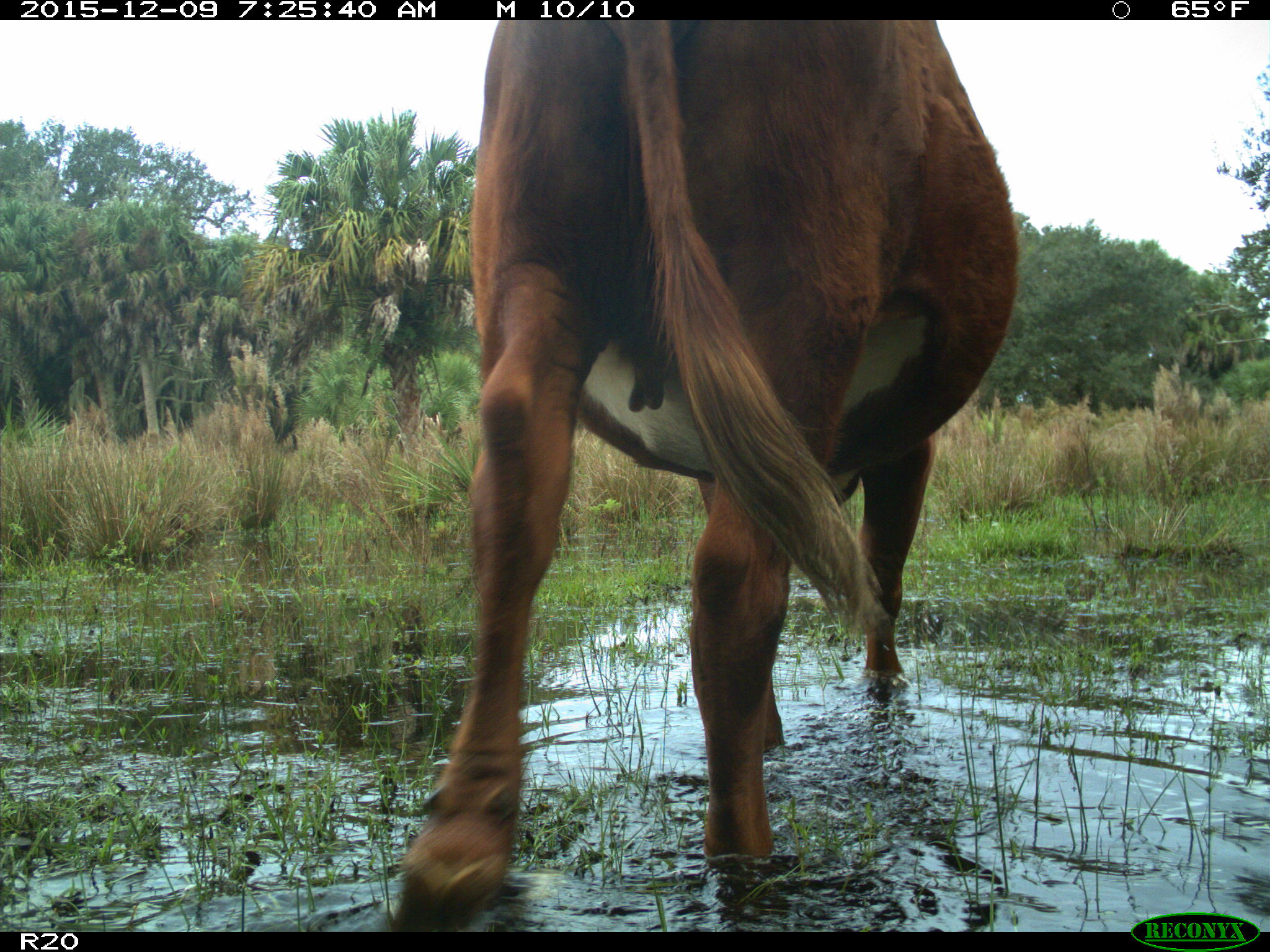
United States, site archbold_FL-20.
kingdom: Animalia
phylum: Chordata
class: Mammalia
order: Artiodactyla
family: Bovidae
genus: Bos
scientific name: Bos taurus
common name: domestic cow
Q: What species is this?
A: Bos taurus (domestic cow).